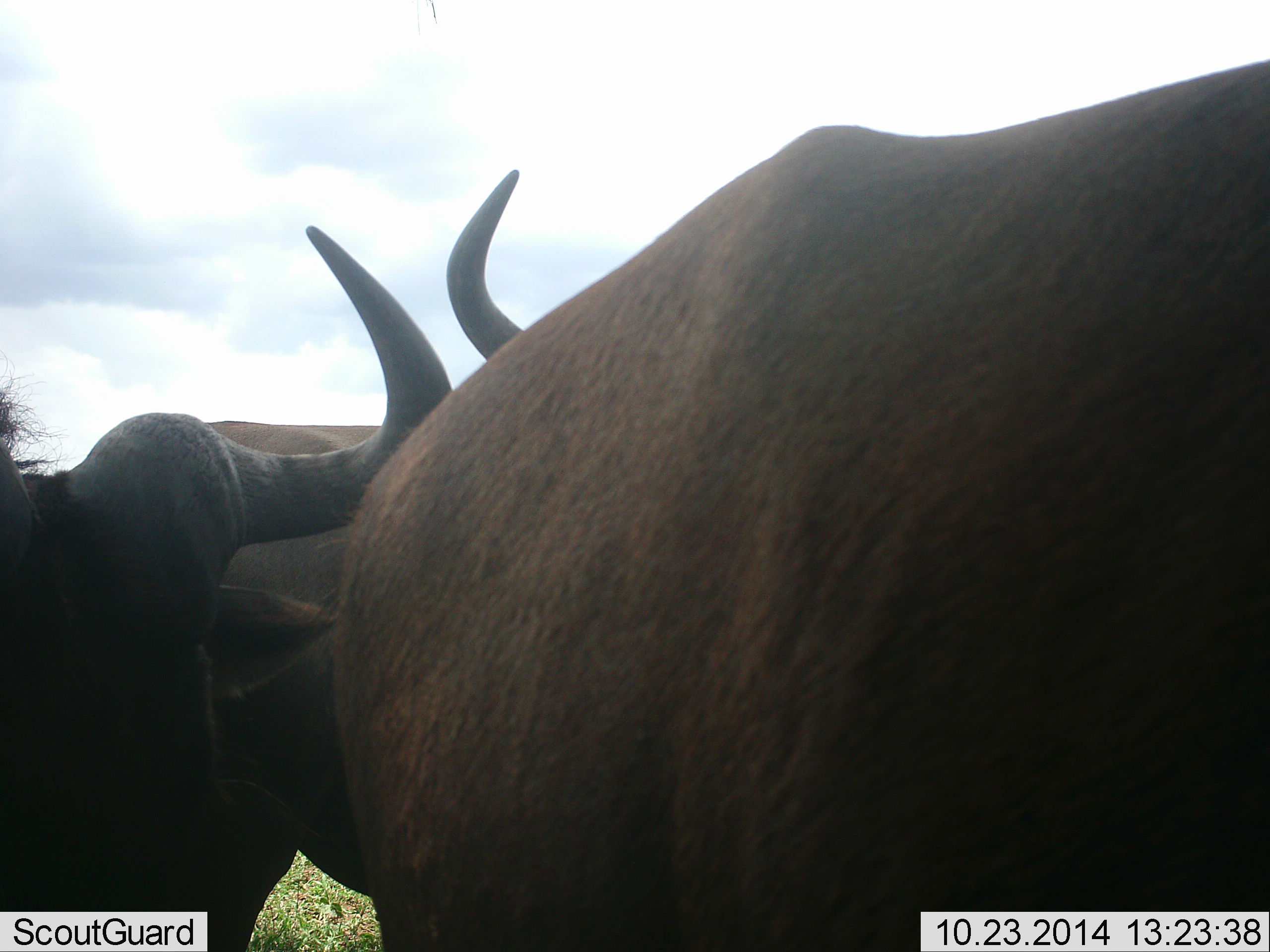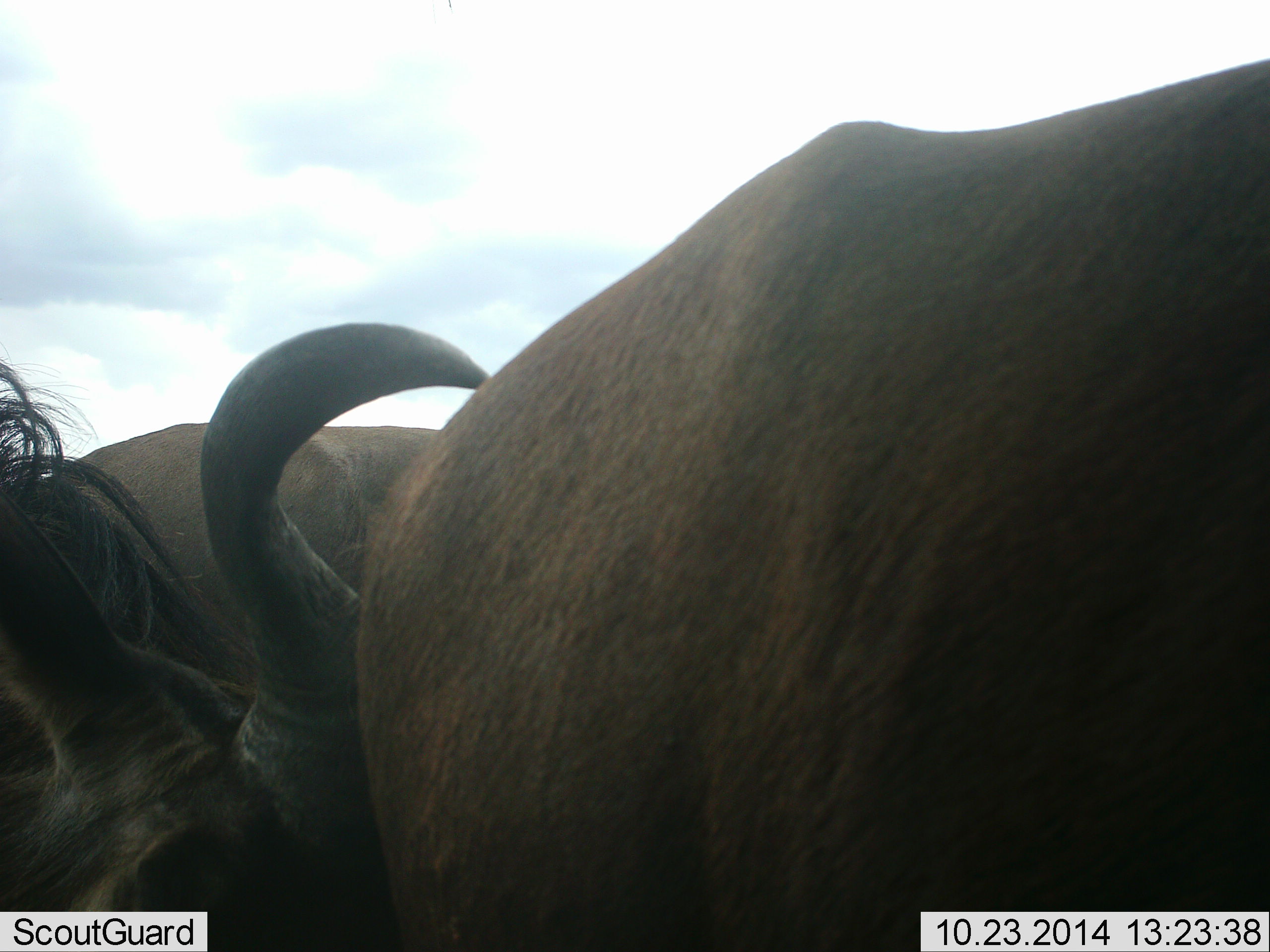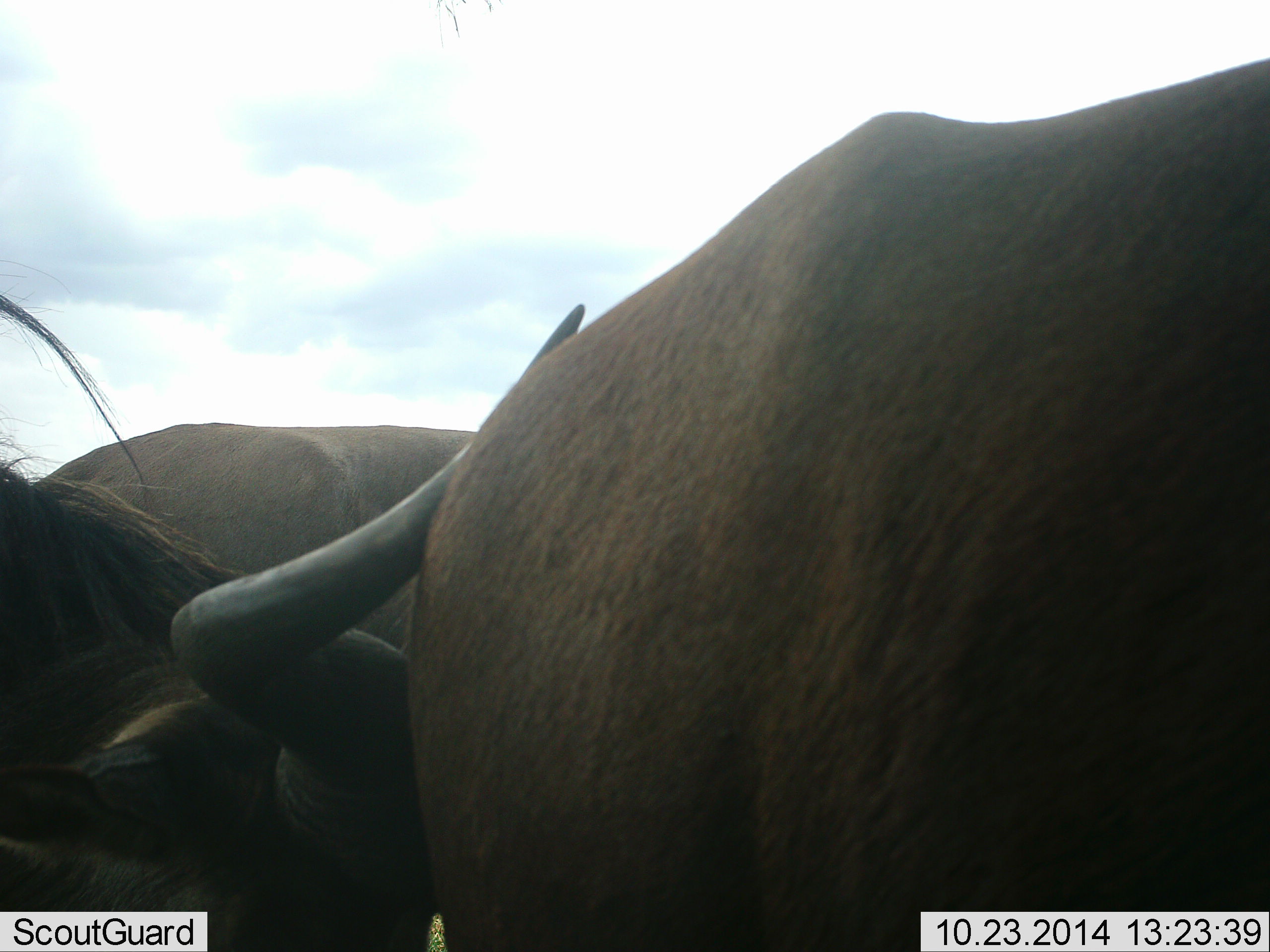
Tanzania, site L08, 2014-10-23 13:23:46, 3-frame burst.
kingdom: Animalia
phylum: Chordata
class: Mammalia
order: Artiodactyla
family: Bovidae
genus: Connochaetes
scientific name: Connochaetes taurinus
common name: blue wildebeest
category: wildebeest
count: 3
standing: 50%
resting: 0%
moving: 0%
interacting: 60%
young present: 0%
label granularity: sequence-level